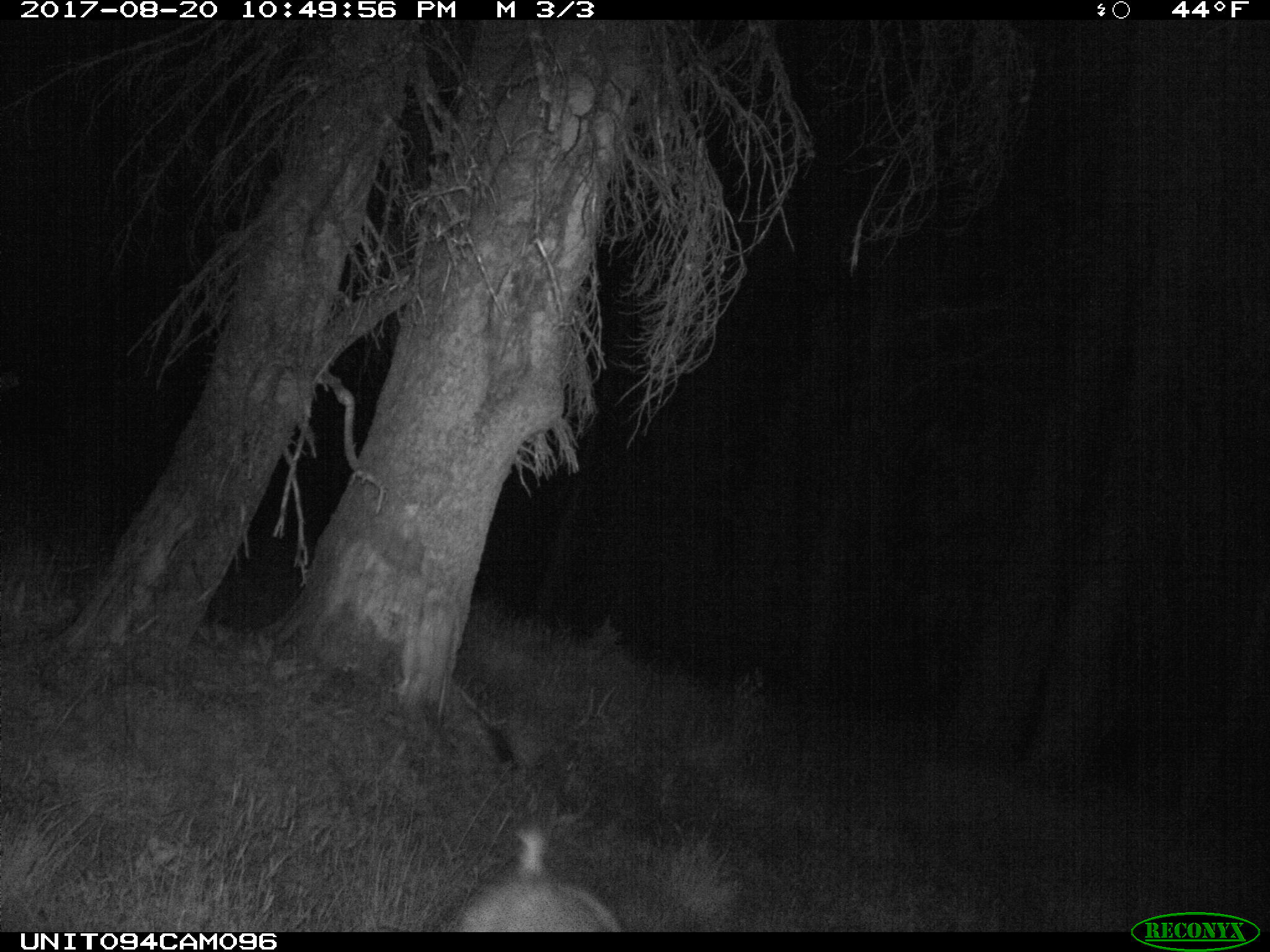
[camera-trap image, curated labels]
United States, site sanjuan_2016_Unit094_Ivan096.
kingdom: Animalia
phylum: Chordata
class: Mammalia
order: Artiodactyla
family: Cervidae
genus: Odocoileus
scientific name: Odocoileus hemionus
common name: mule deer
Odocoileus hemionus (mule deer).